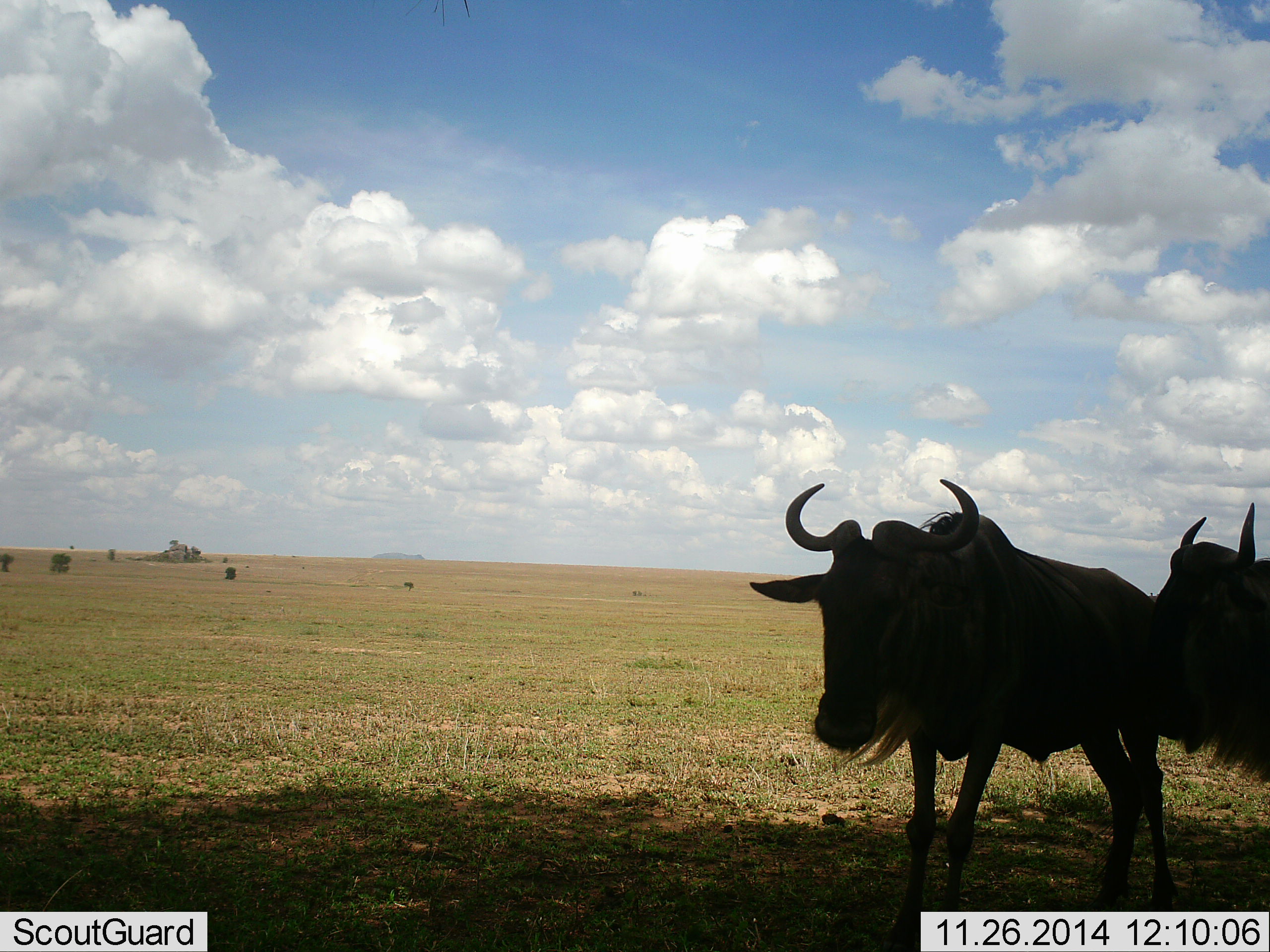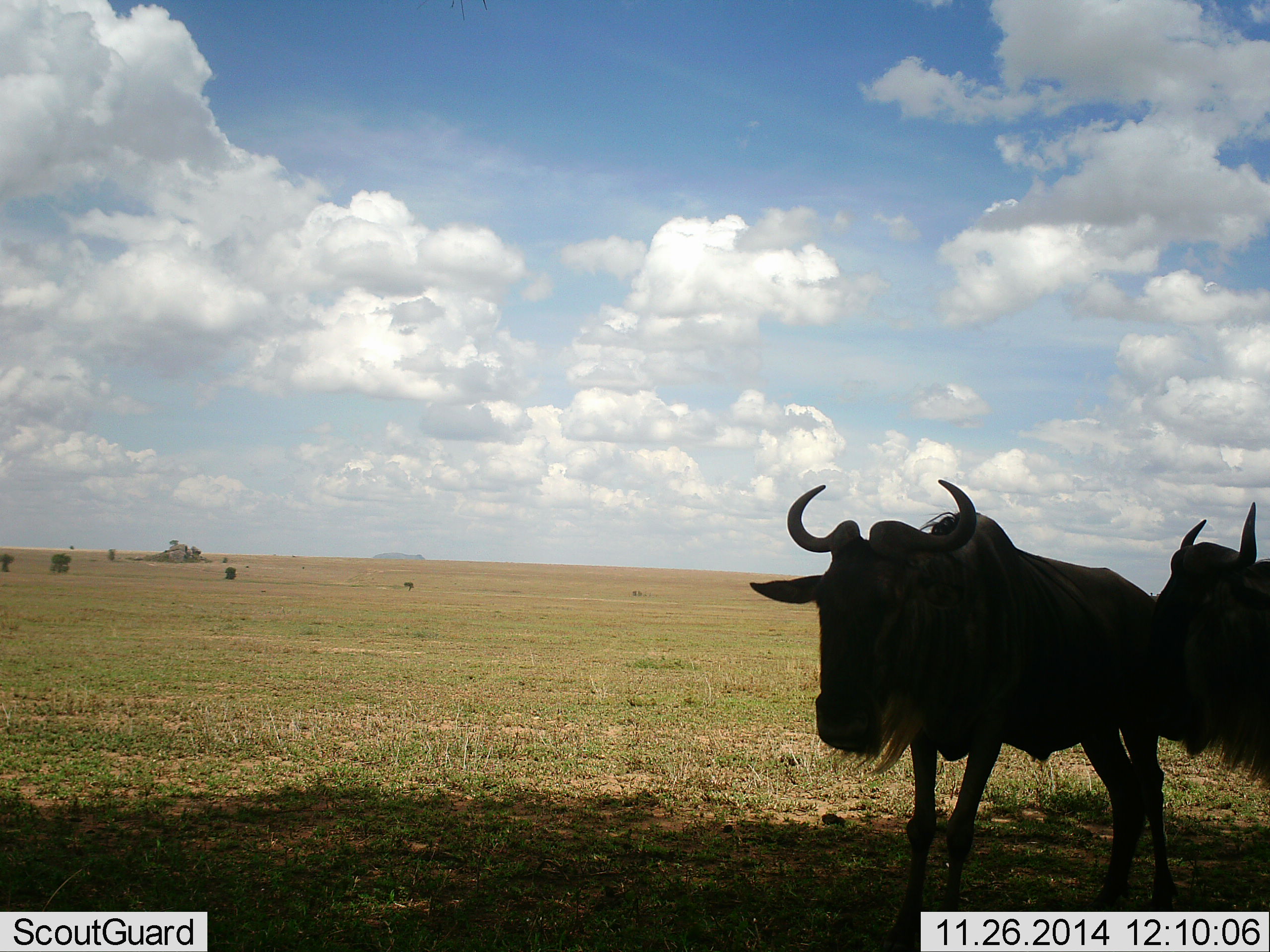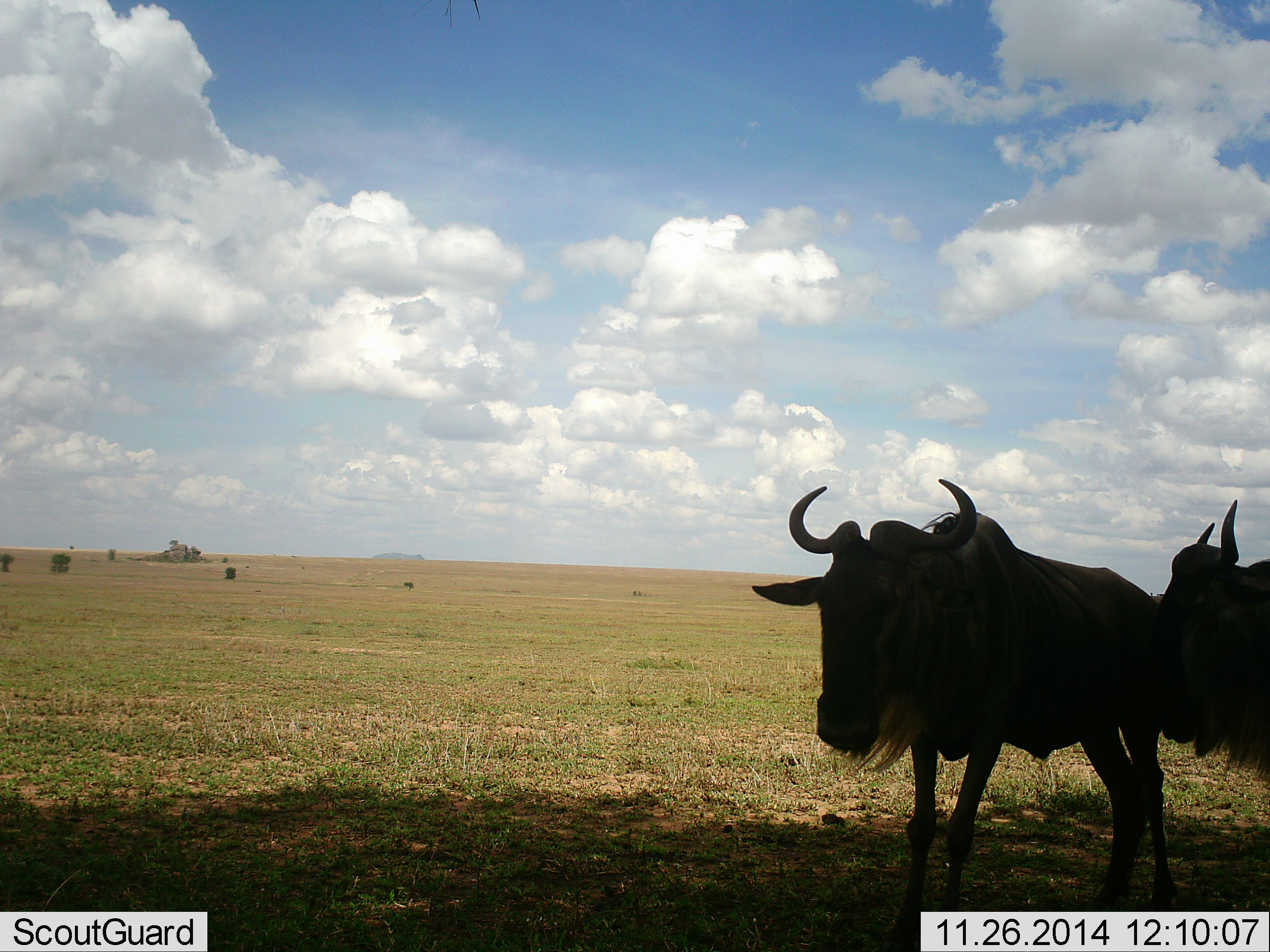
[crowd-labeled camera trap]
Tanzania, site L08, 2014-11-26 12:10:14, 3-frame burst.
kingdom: Animalia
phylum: Chordata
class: Mammalia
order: Artiodactyla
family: Bovidae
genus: Connochaetes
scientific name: Connochaetes taurinus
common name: blue wildebeest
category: wildebeest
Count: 2.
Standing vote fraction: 90%.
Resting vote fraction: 10%.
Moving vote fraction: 0%.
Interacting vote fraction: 0%.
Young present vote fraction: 0%.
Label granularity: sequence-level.